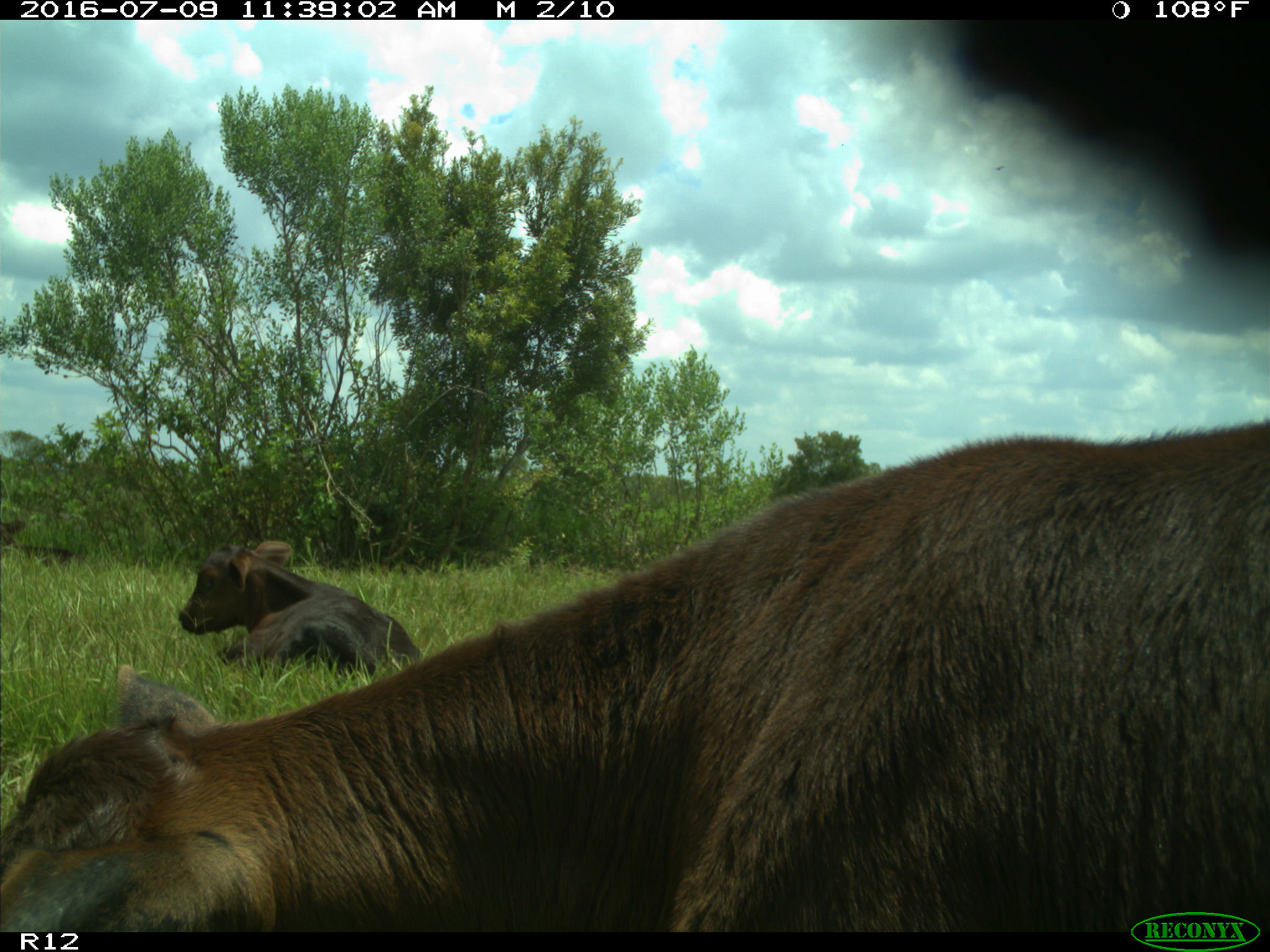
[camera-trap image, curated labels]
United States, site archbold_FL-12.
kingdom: Animalia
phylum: Chordata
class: Mammalia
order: Artiodactyla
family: Bovidae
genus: Bos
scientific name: Bos taurus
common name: domestic cow